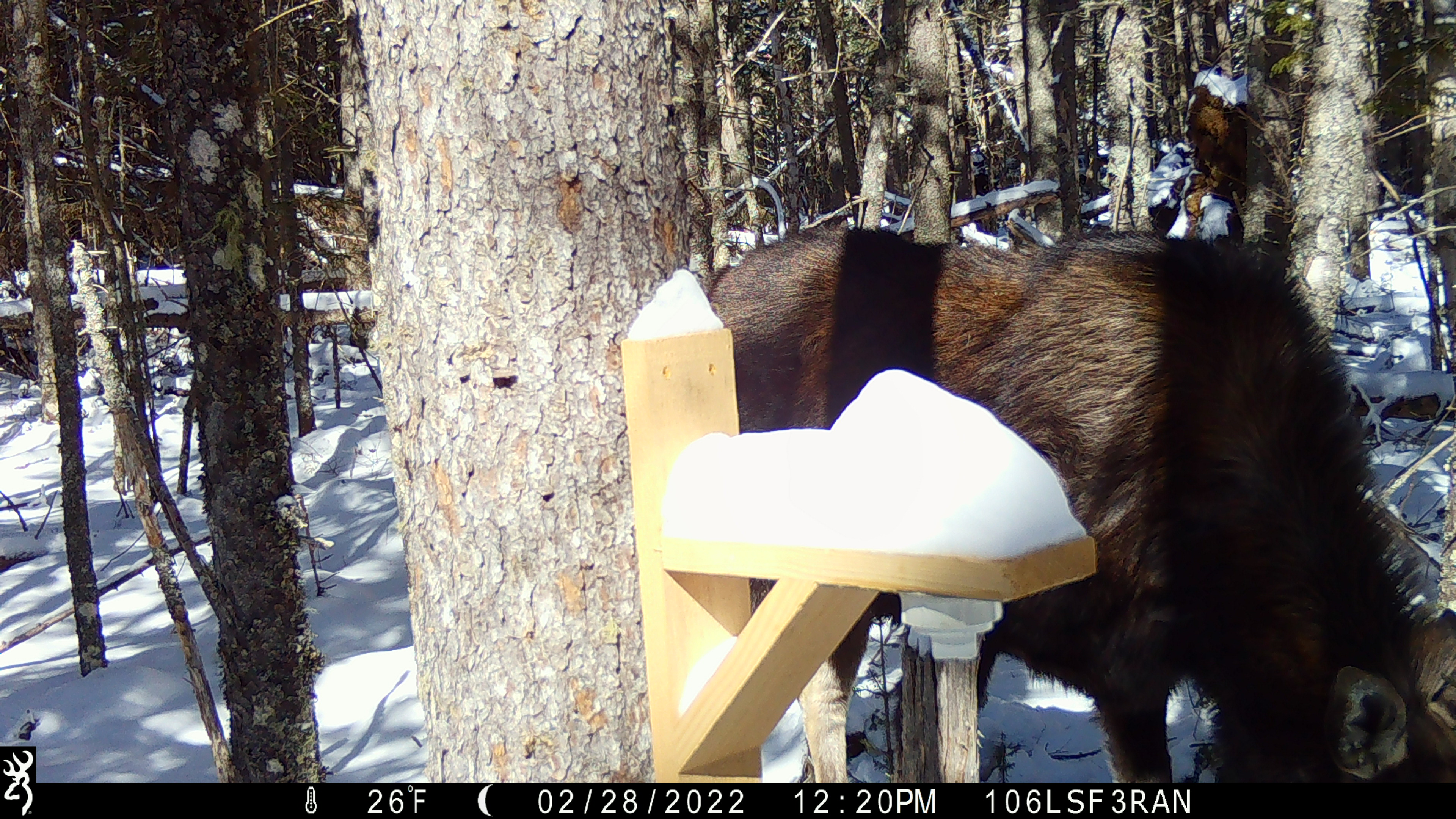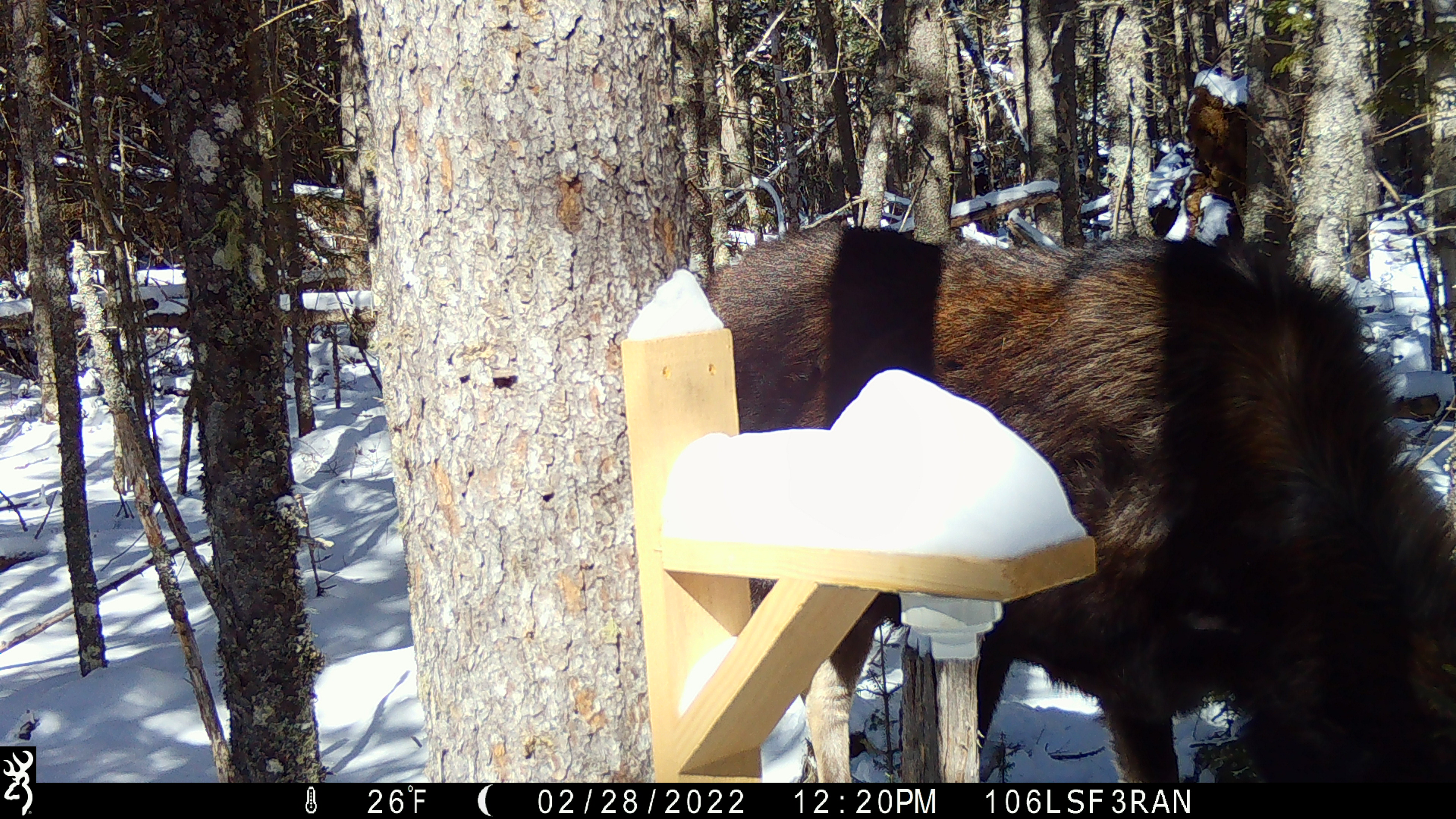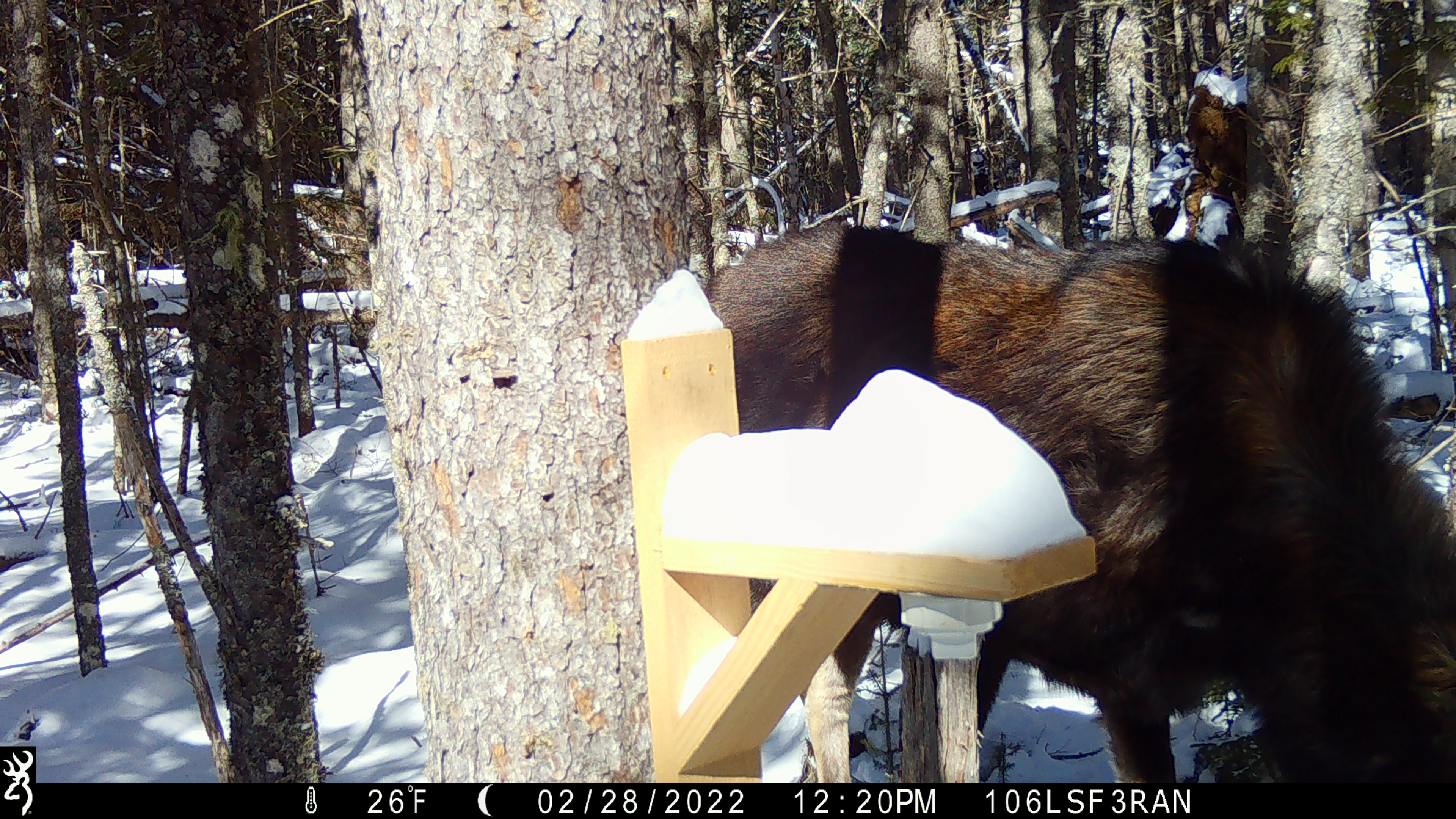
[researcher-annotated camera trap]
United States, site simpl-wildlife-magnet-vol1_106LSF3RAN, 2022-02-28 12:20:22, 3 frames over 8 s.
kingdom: Animalia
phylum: Chordata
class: Mammalia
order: Artiodactyla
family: Cervidae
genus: Alces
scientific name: Alces alces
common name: moose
Moose (Alces alces).